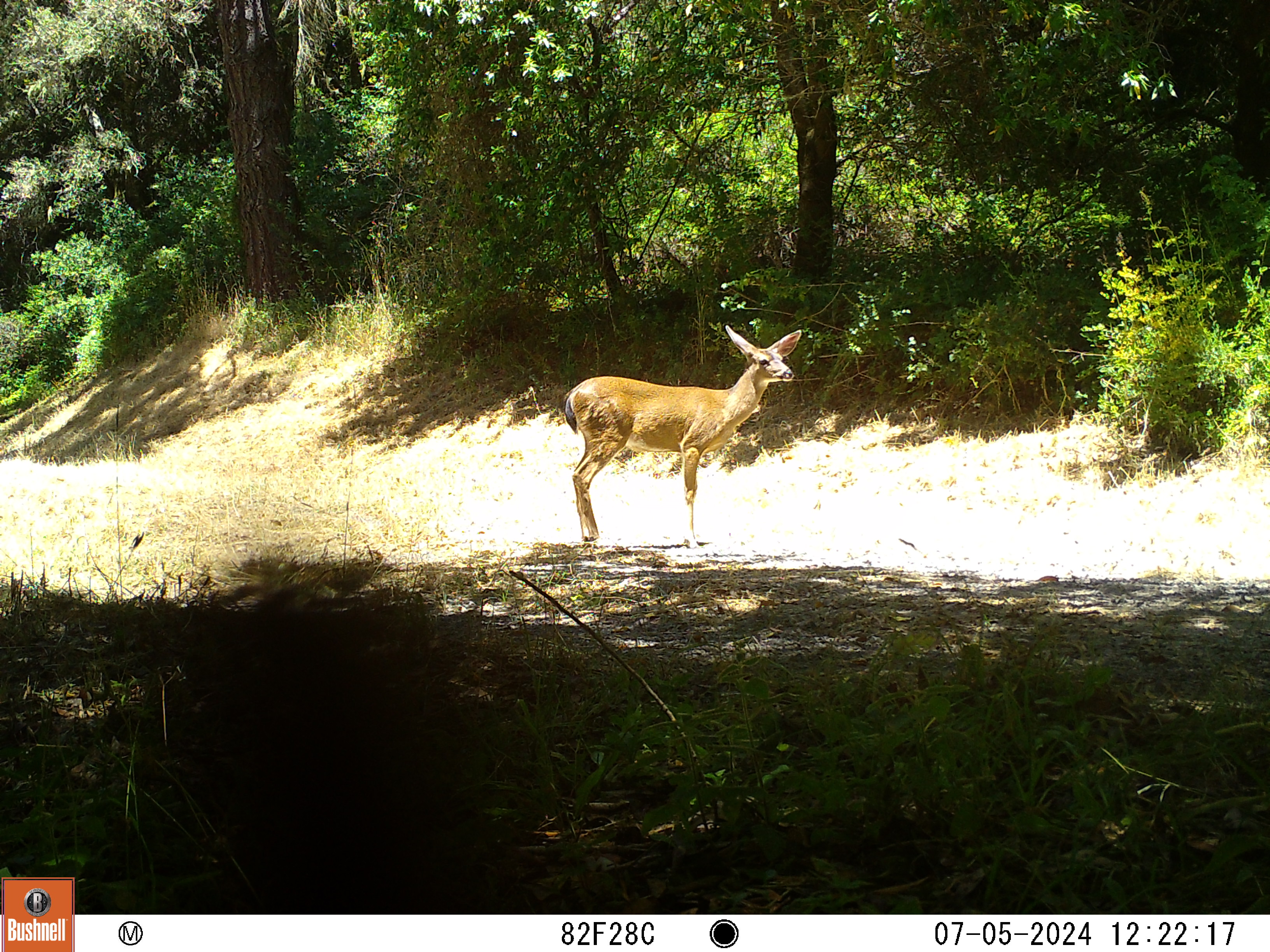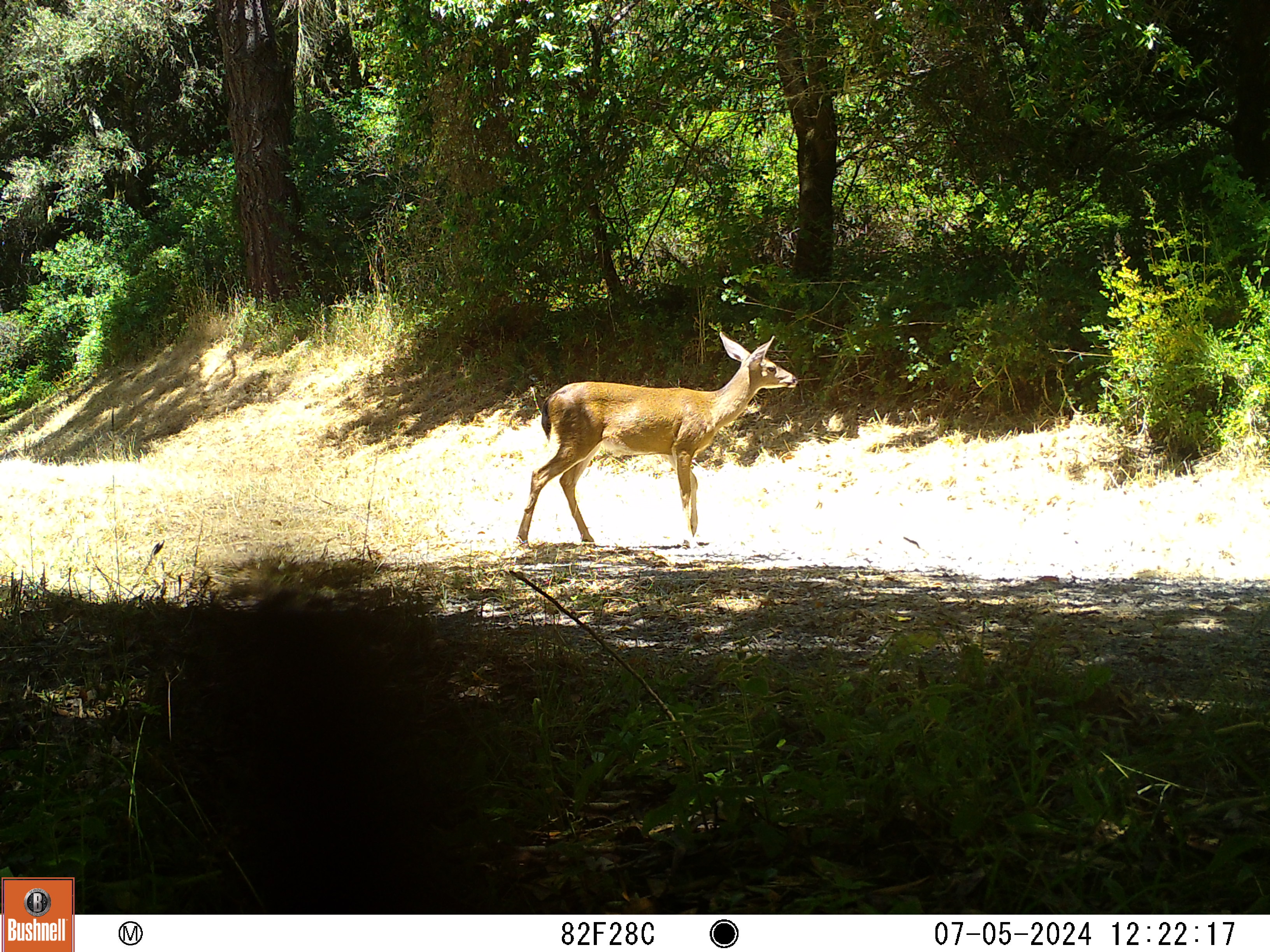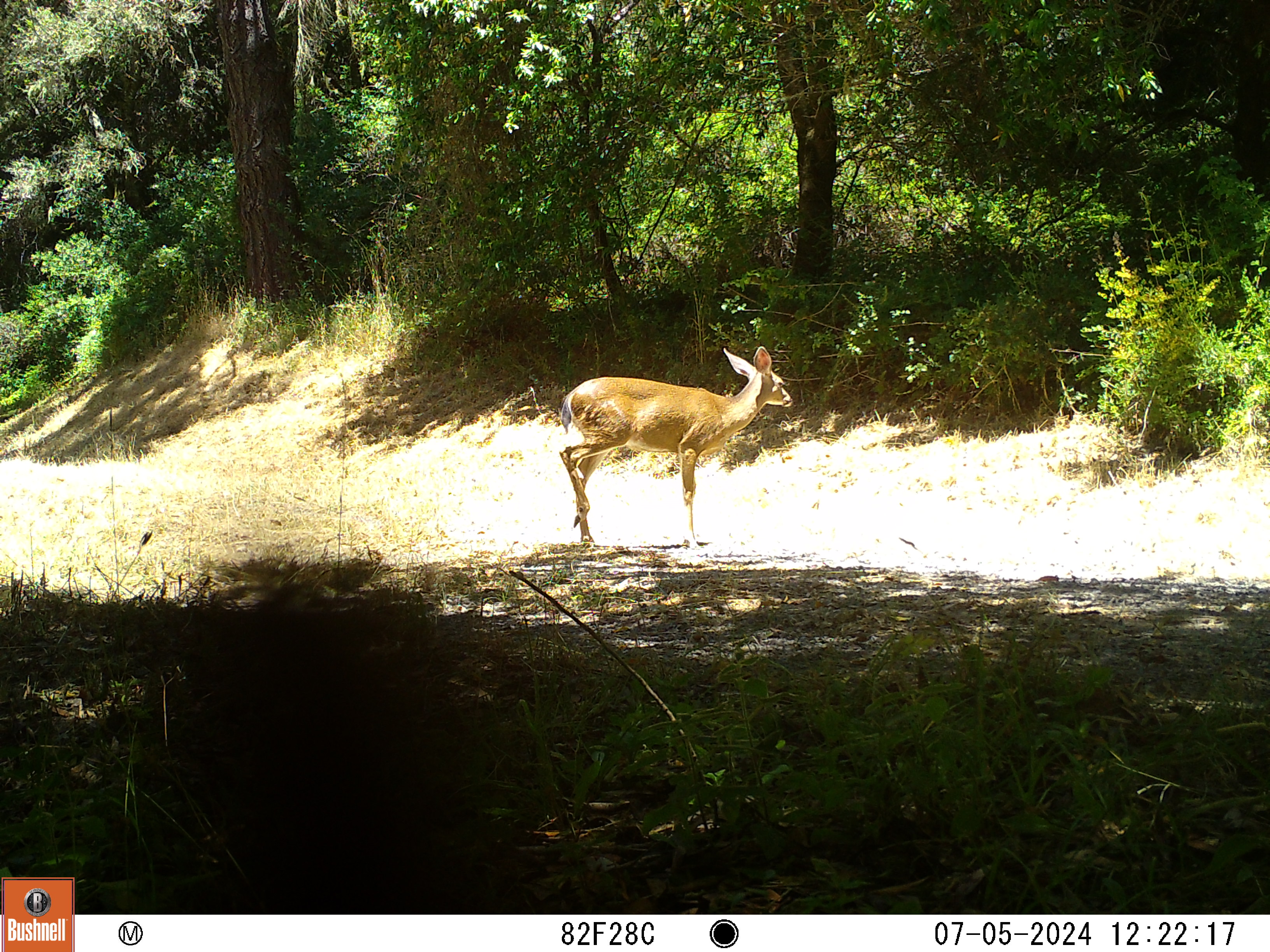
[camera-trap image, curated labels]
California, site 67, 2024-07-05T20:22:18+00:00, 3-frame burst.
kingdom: Animalia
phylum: Chordata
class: Mammalia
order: Artiodactyla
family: Cervidae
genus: Odocoileus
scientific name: Odocoileus hemionus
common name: mule deer